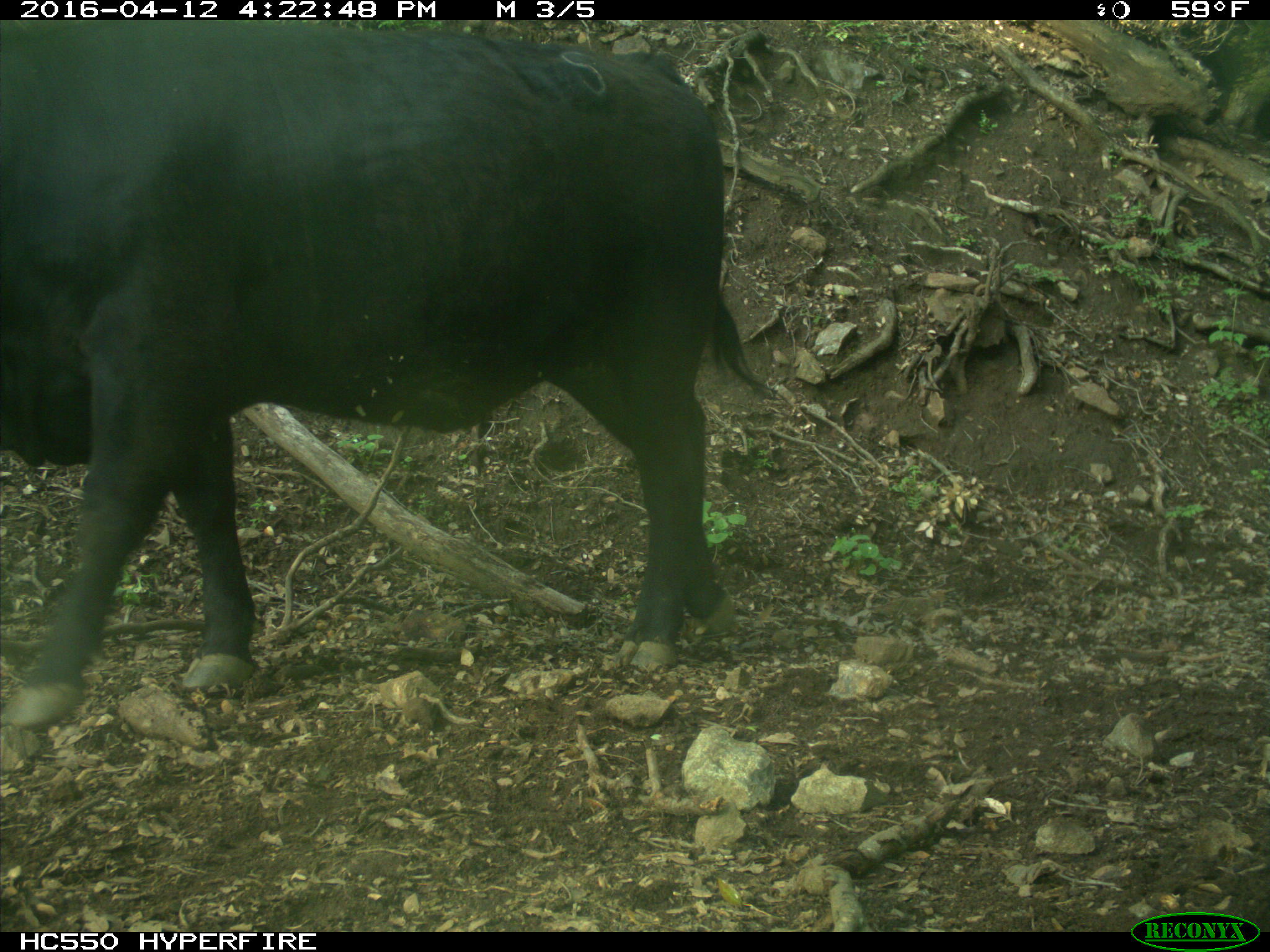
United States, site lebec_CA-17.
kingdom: Animalia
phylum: Chordata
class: Mammalia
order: Artiodactyla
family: Bovidae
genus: Bos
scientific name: Bos taurus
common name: domestic cow